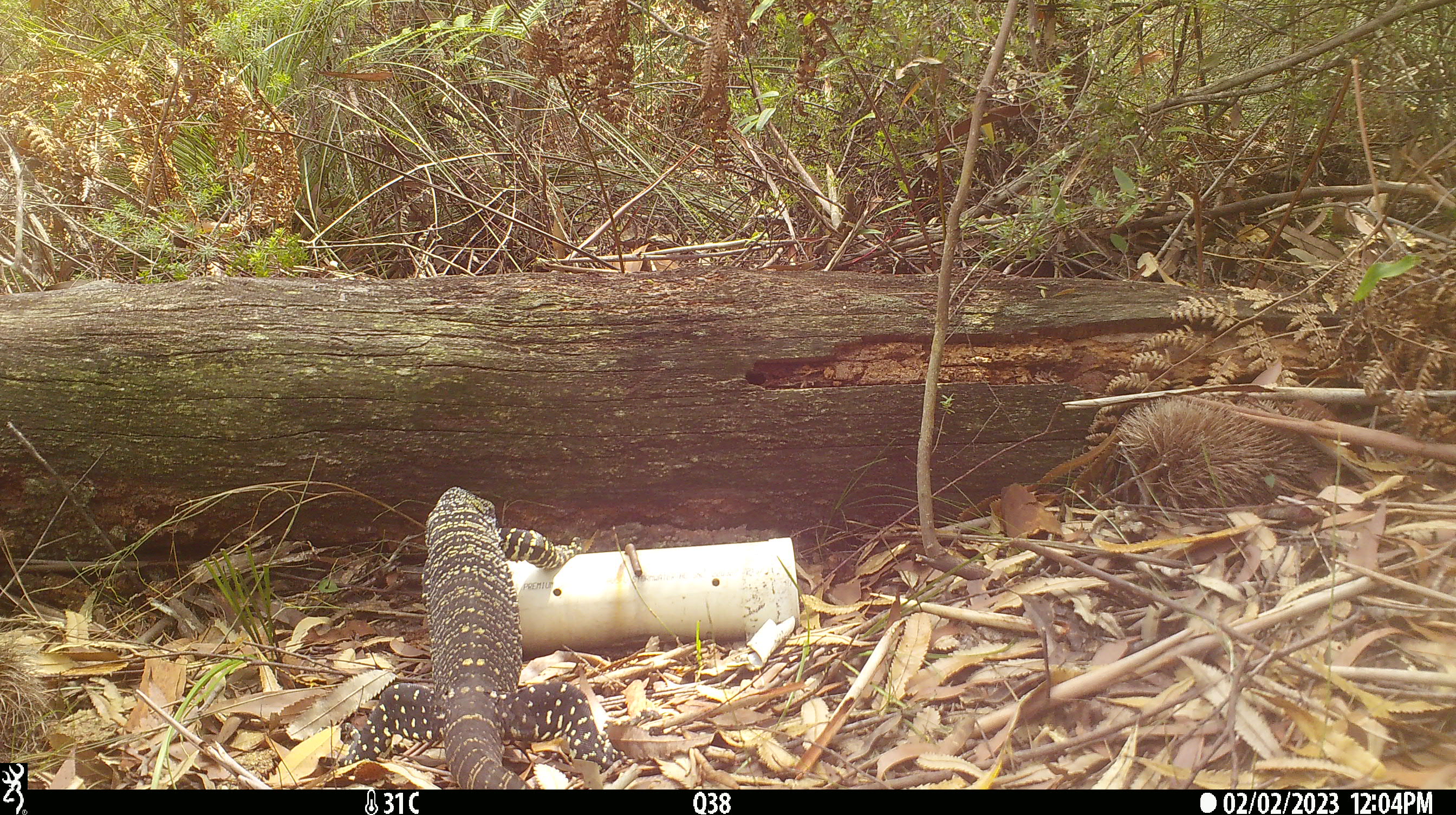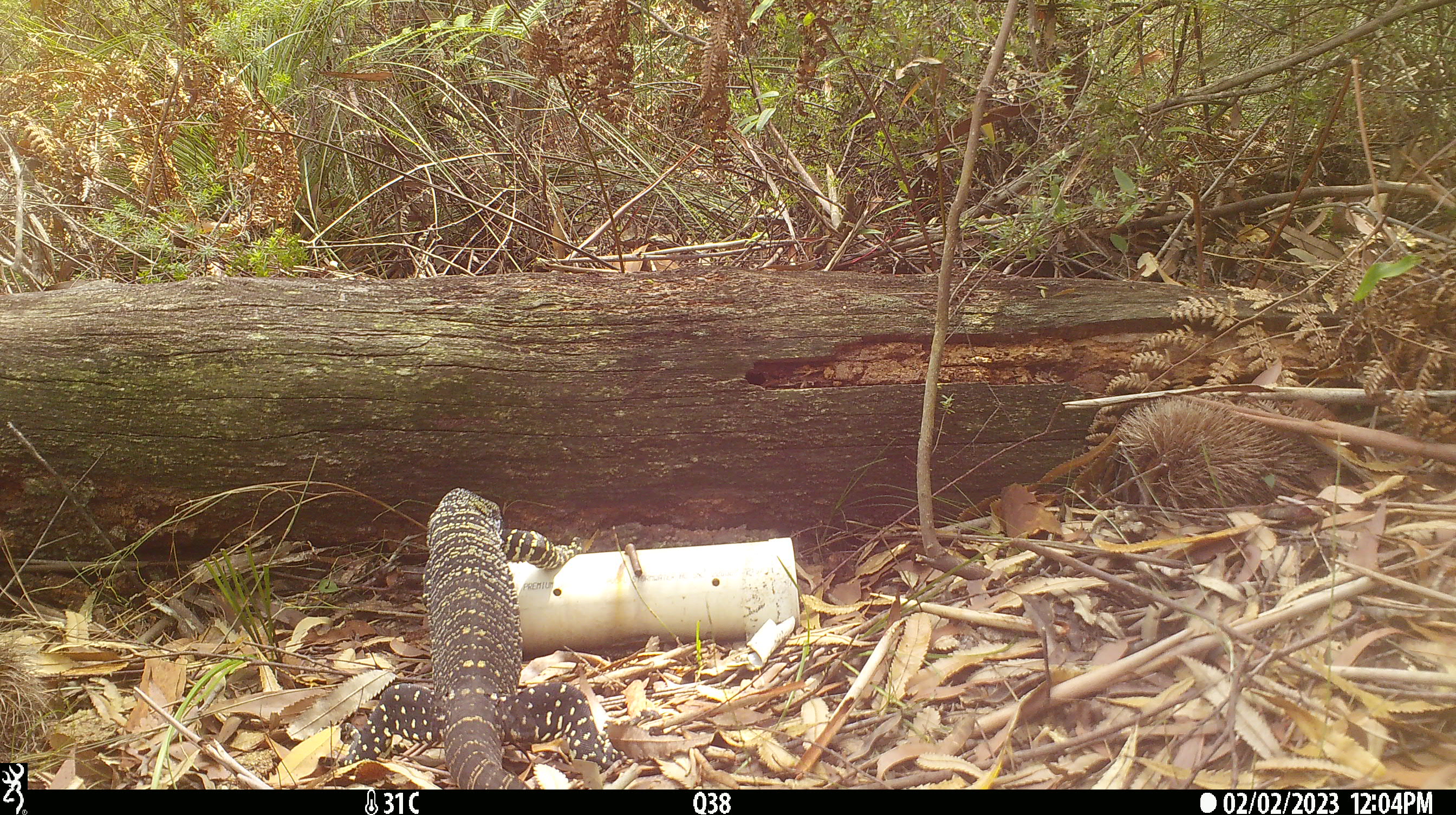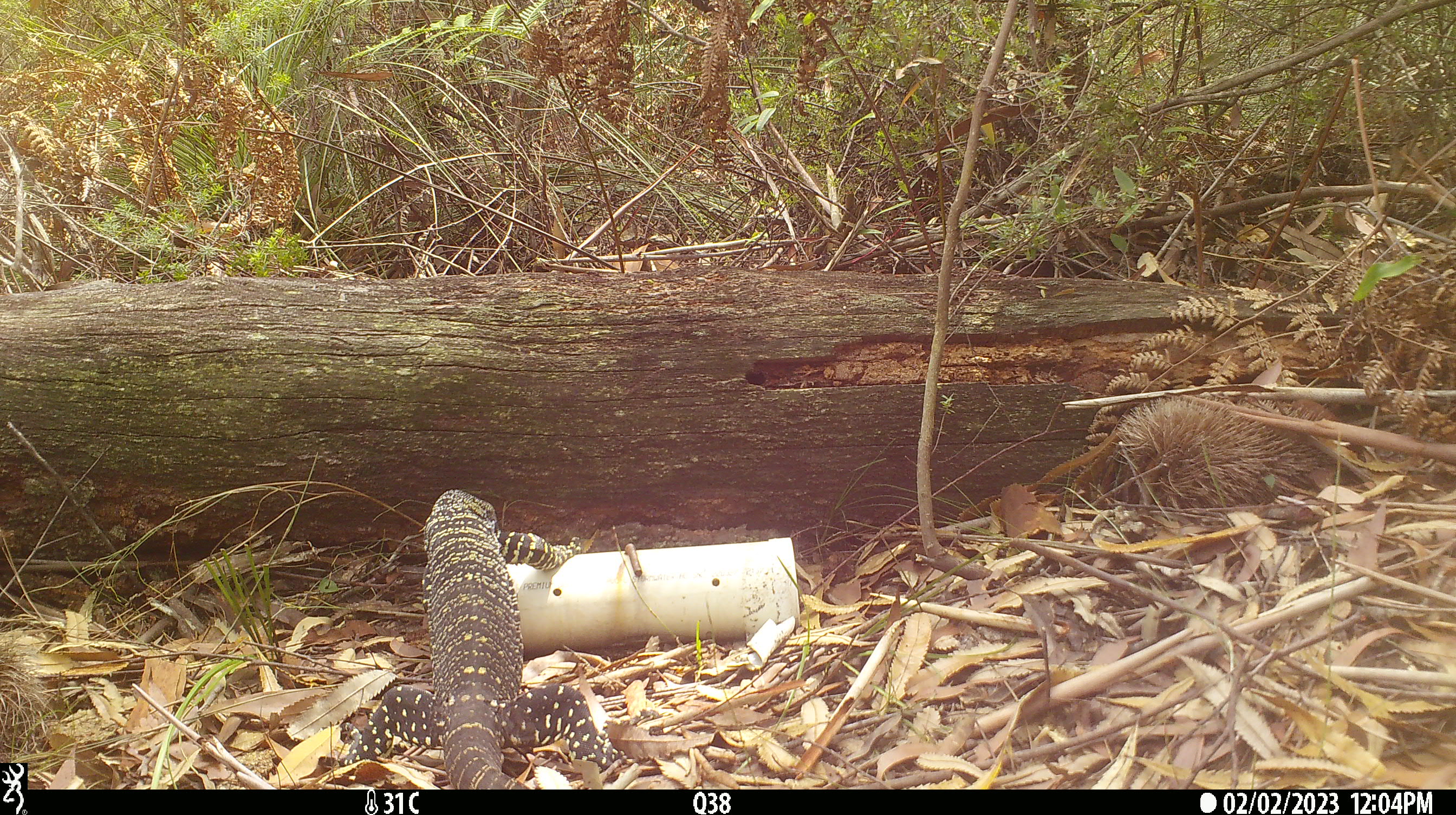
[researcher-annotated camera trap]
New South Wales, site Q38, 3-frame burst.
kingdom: Animalia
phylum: Chordata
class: Reptilia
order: Squamata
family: Varanidae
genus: Varanus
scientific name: Varanus varius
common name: lace monitor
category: goanna